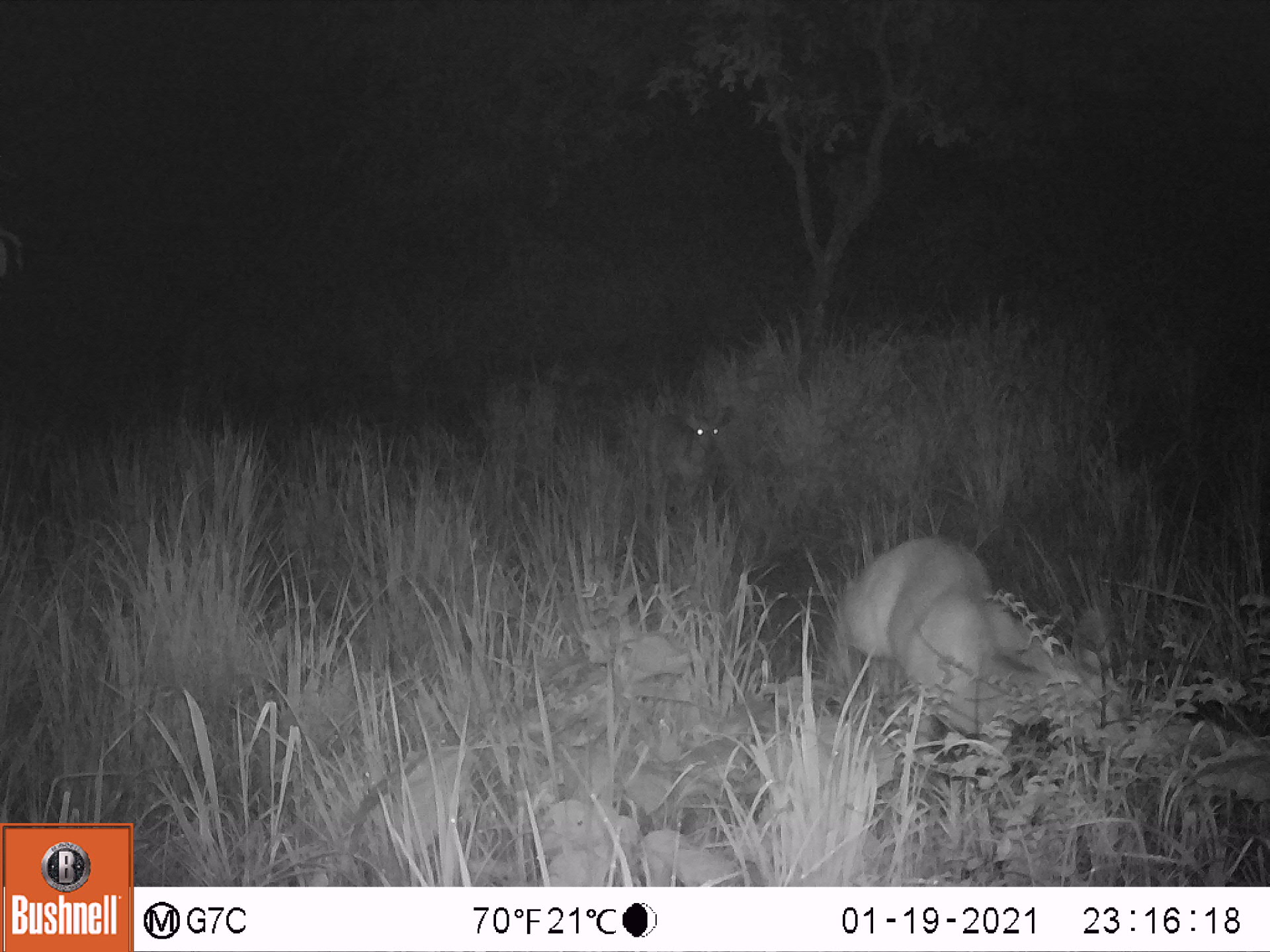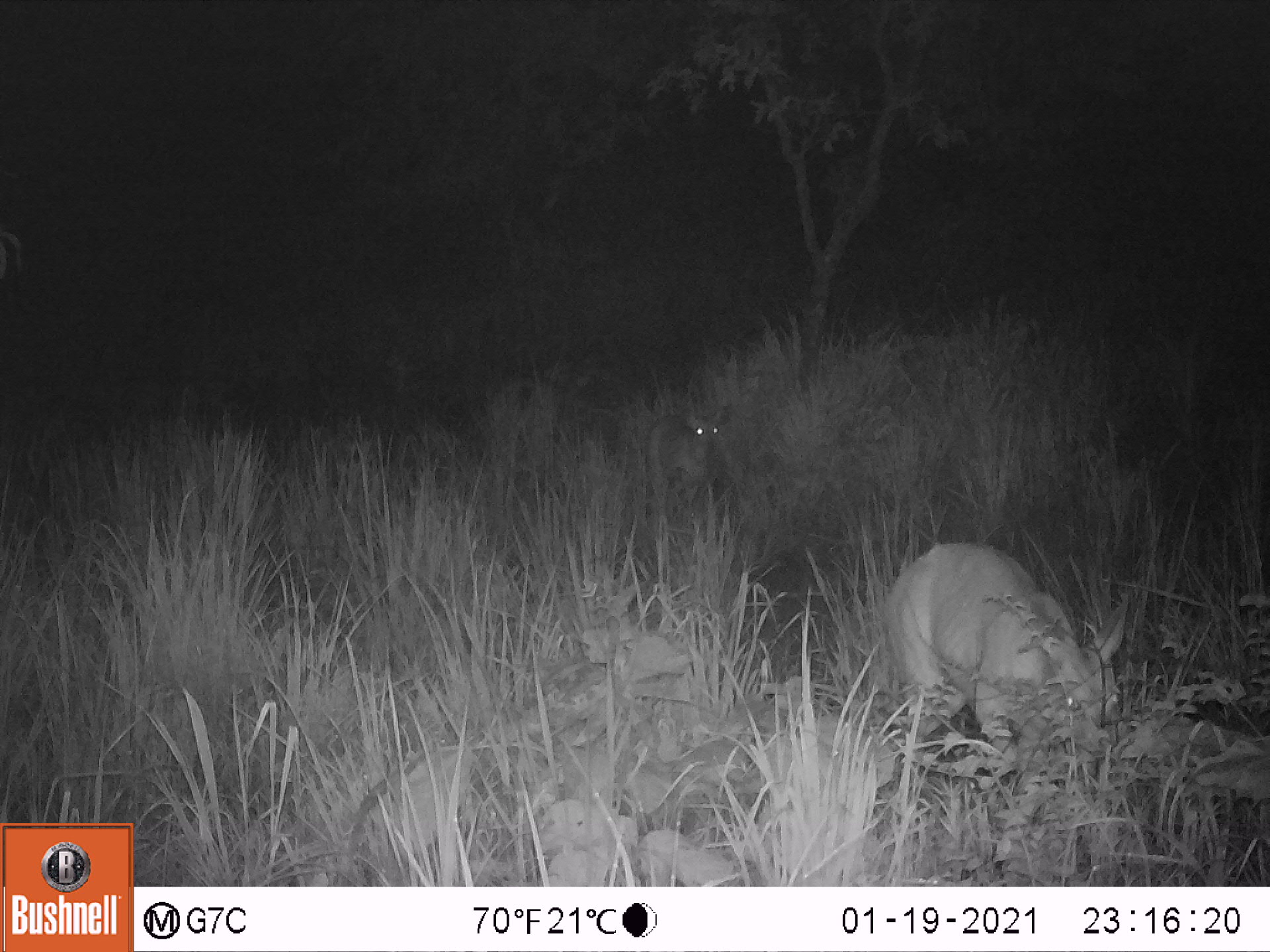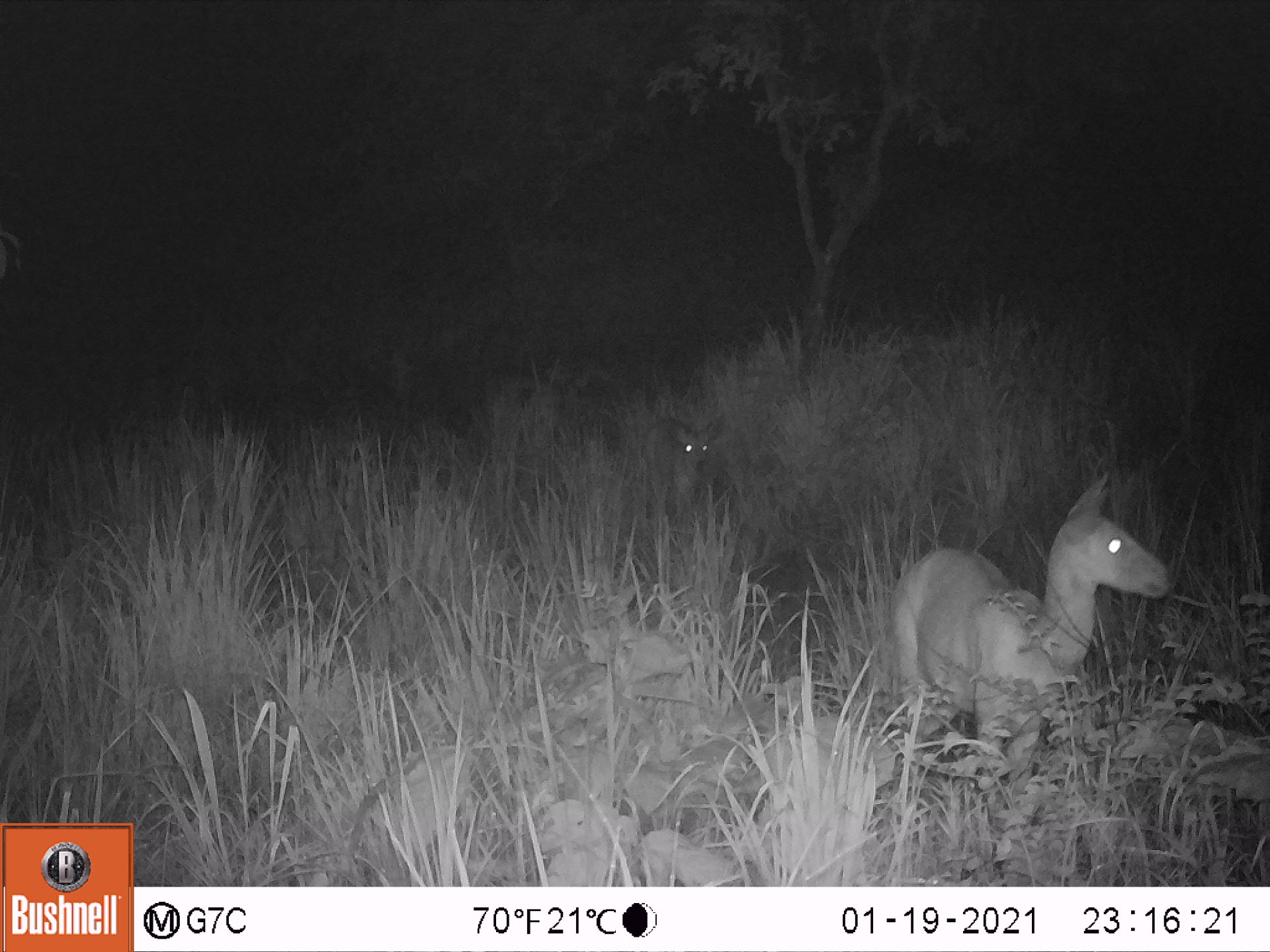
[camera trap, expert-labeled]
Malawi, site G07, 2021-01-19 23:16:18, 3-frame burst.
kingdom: Animalia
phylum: Chordata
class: Mammalia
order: Artiodactyla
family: Bovidae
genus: Tragelaphus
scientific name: Tragelaphus sylvaticus sylvaticus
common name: cape bushbuck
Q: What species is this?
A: Cape bushbuck (Tragelaphus sylvaticus sylvaticus).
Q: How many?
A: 2.